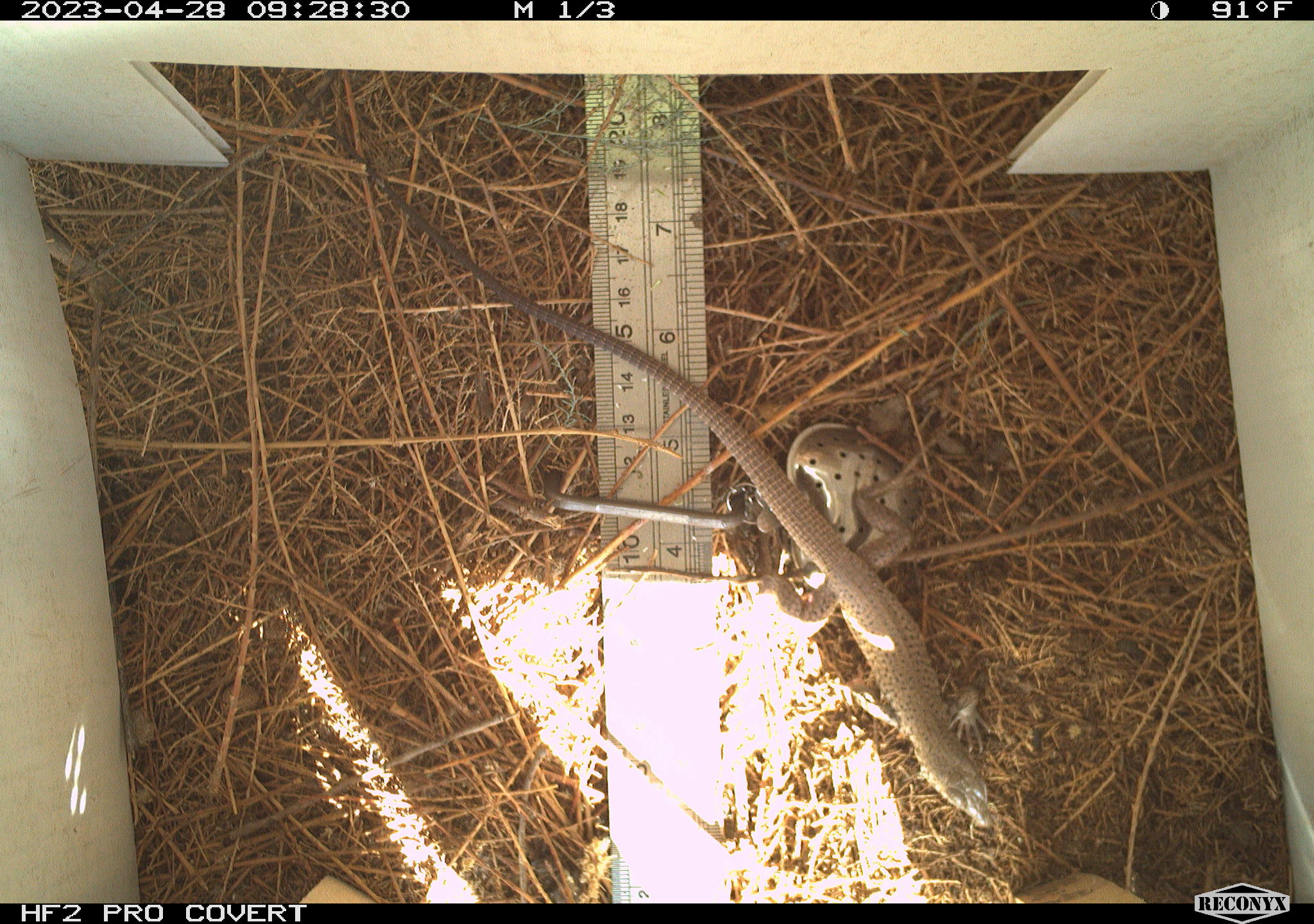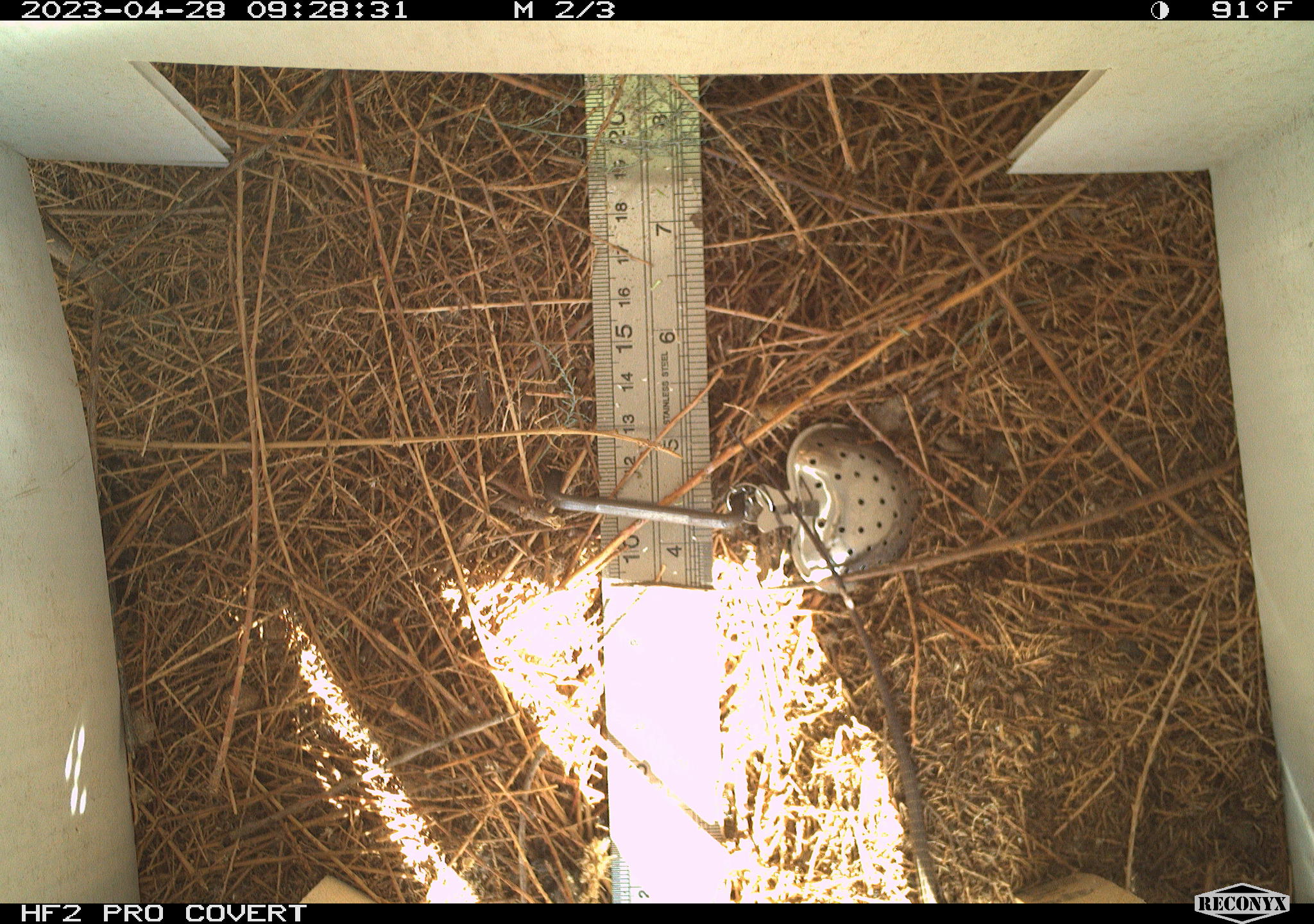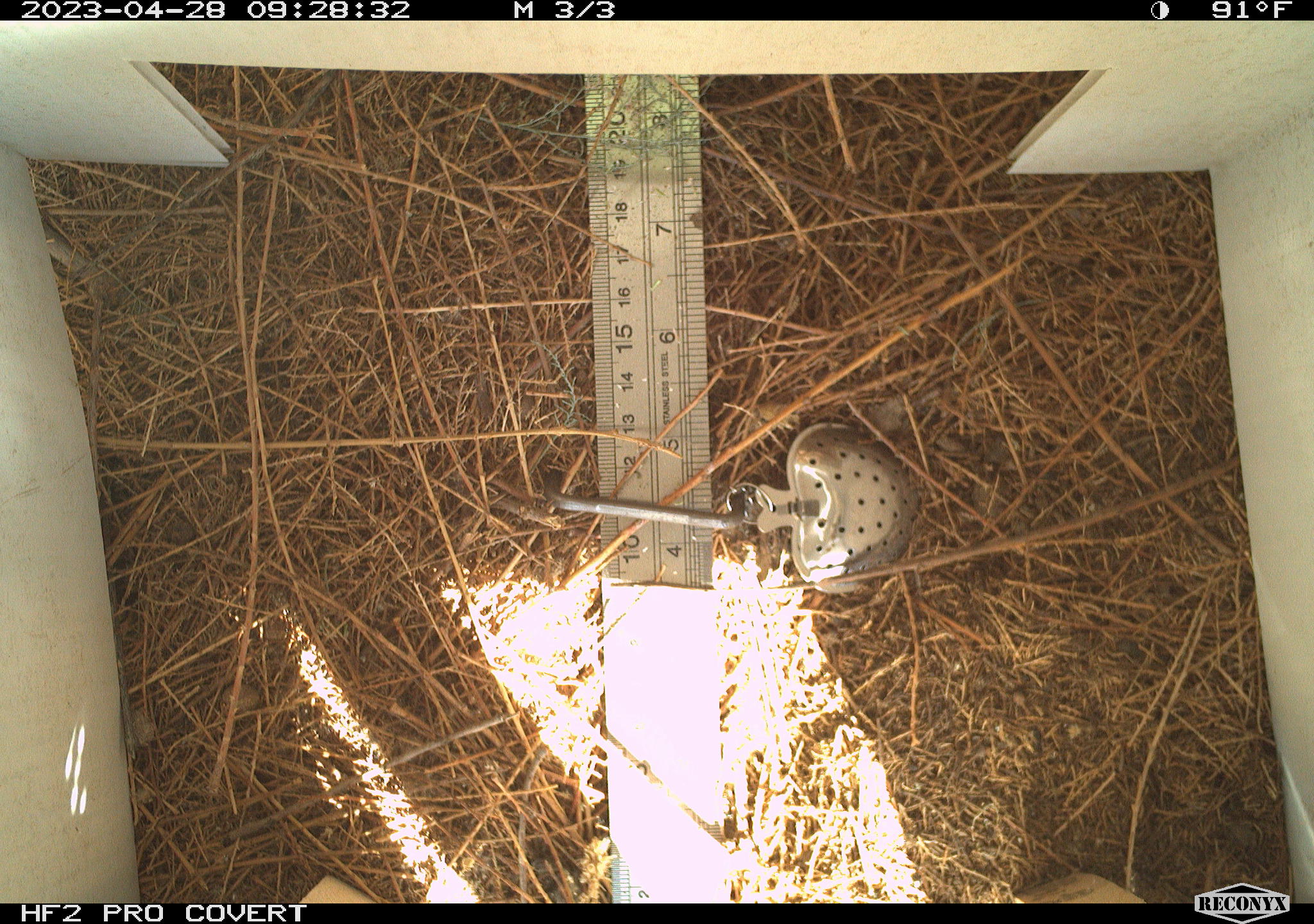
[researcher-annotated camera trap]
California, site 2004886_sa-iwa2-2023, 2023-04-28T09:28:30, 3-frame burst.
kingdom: Animalia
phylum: Chordata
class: Reptilia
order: Squamata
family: Teiidae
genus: Aspidoscelis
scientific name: Aspidoscelis tigris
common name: western whiptail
Western whiptail (Aspidoscelis tigris).